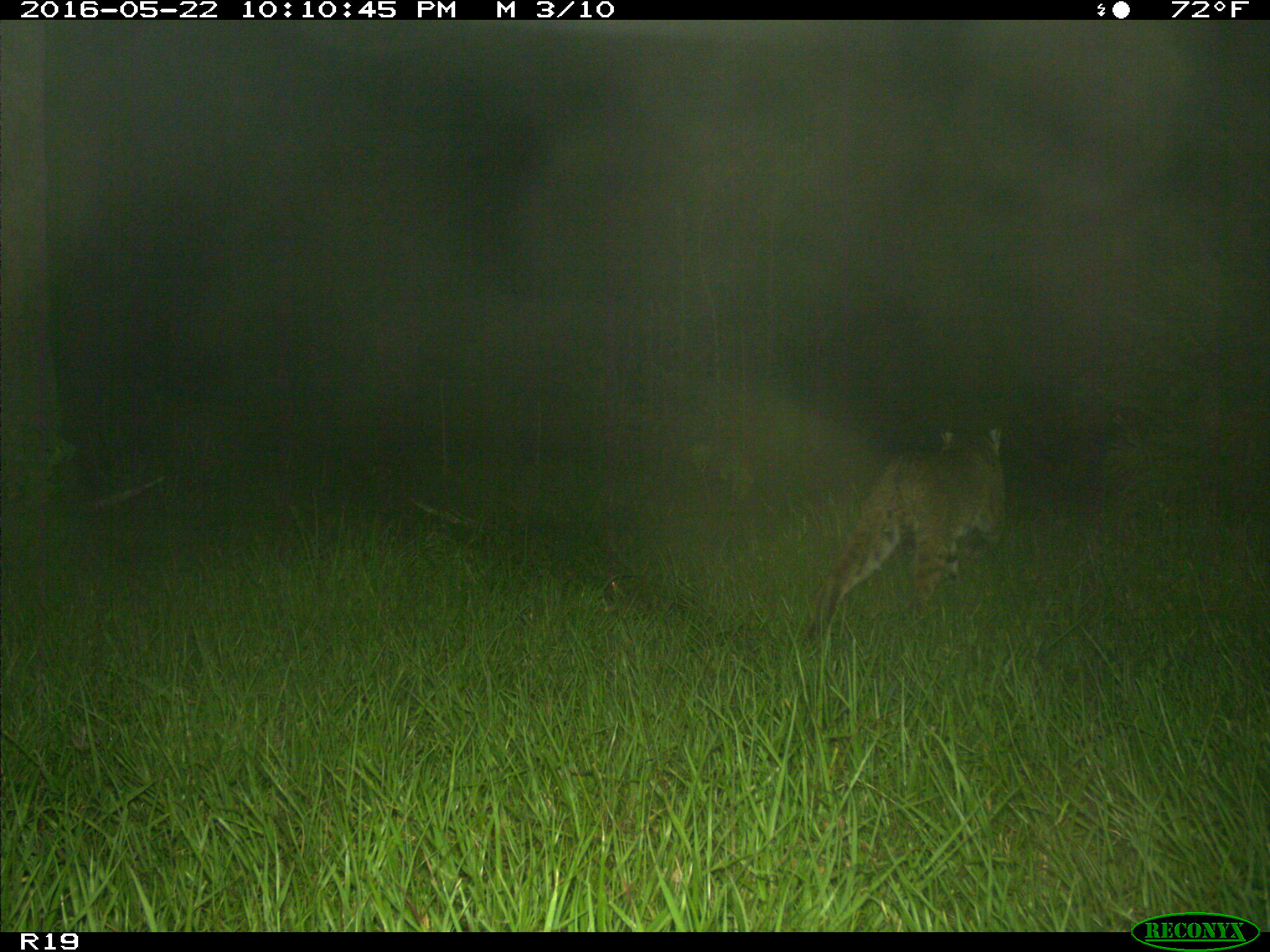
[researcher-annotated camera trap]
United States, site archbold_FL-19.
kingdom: Animalia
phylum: Chordata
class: Mammalia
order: Carnivora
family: Felidae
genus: Lynx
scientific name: Lynx rufus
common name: bobcat